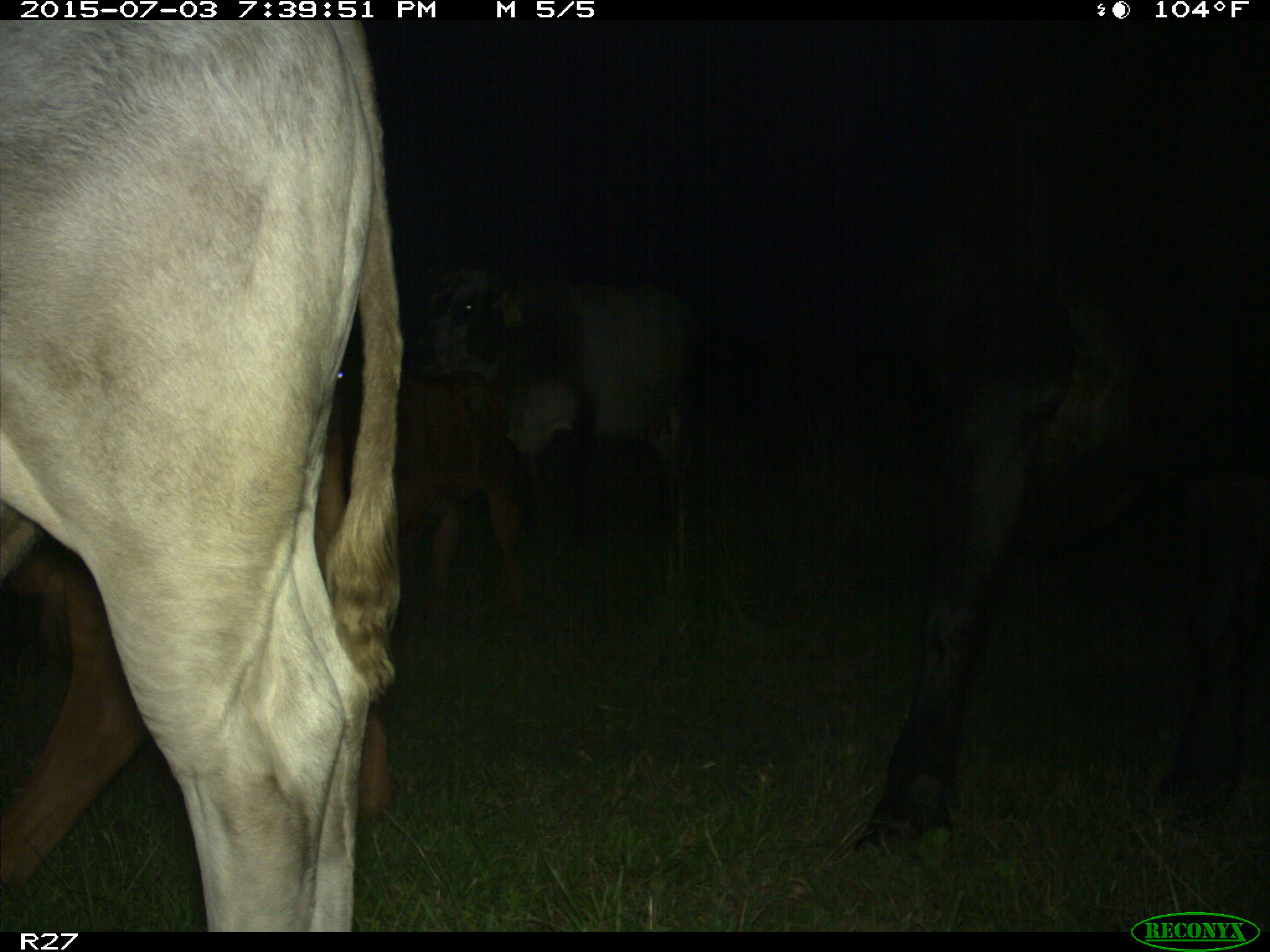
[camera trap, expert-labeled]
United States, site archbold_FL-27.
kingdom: Animalia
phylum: Chordata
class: Mammalia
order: Artiodactyla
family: Bovidae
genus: Bos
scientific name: Bos taurus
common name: domestic cow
Bos taurus (domestic cow).